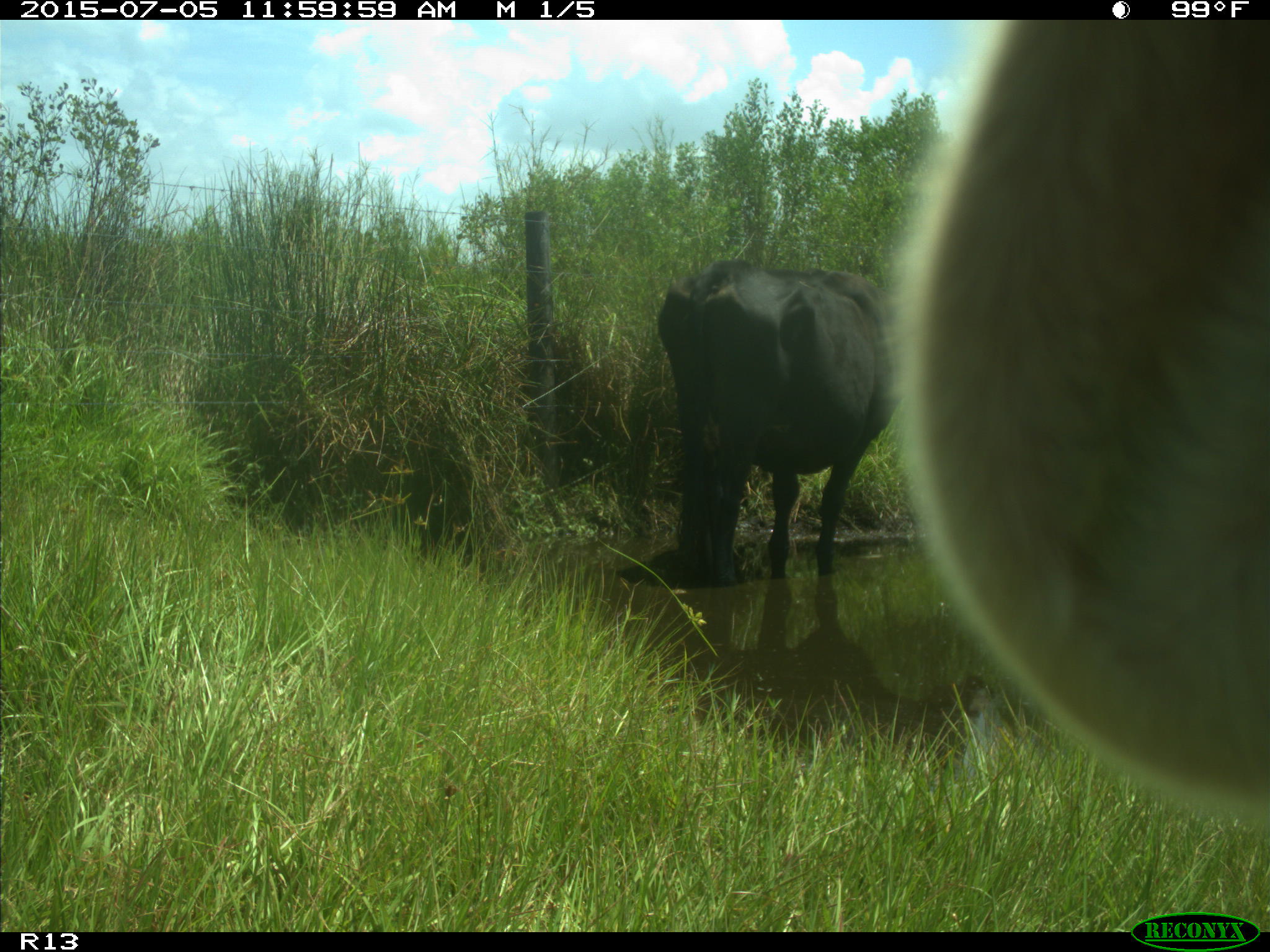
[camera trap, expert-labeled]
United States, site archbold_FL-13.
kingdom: Animalia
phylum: Chordata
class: Mammalia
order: Artiodactyla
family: Bovidae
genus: Bos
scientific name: Bos taurus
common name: domestic cow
Bos taurus (domestic cow).